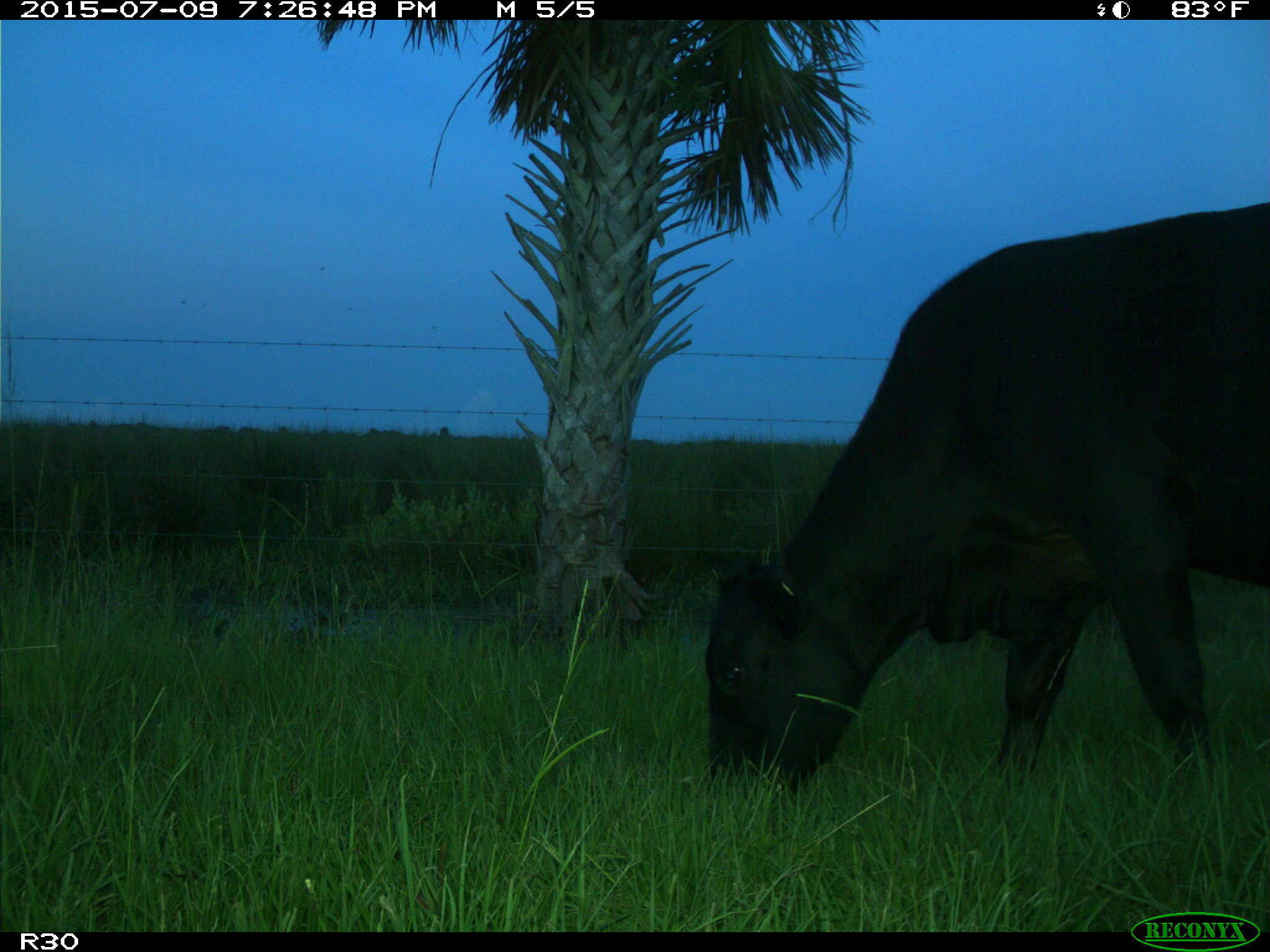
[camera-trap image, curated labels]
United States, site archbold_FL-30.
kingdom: Animalia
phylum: Chordata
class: Mammalia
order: Artiodactyla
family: Bovidae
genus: Bos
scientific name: Bos taurus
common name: domestic cow